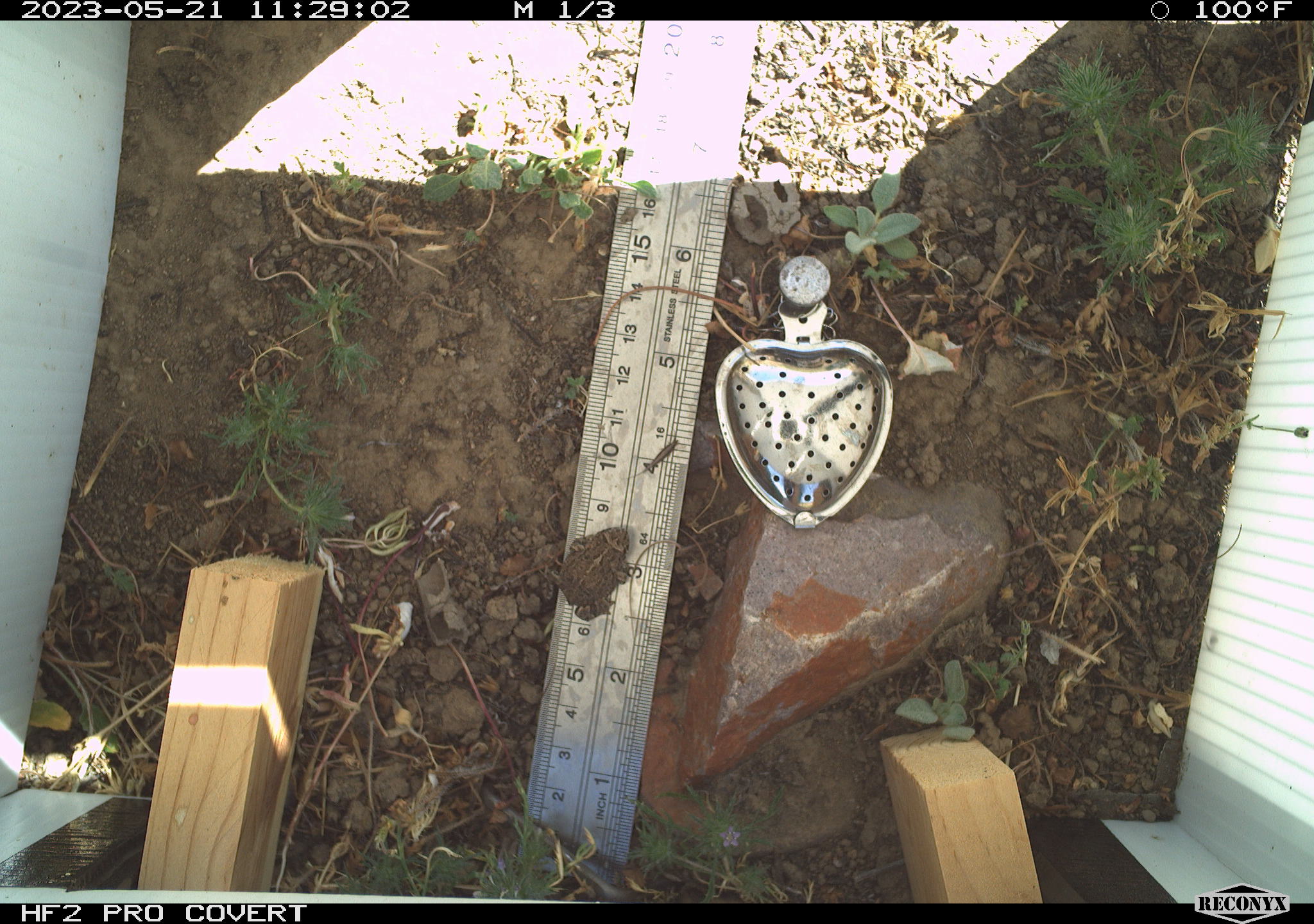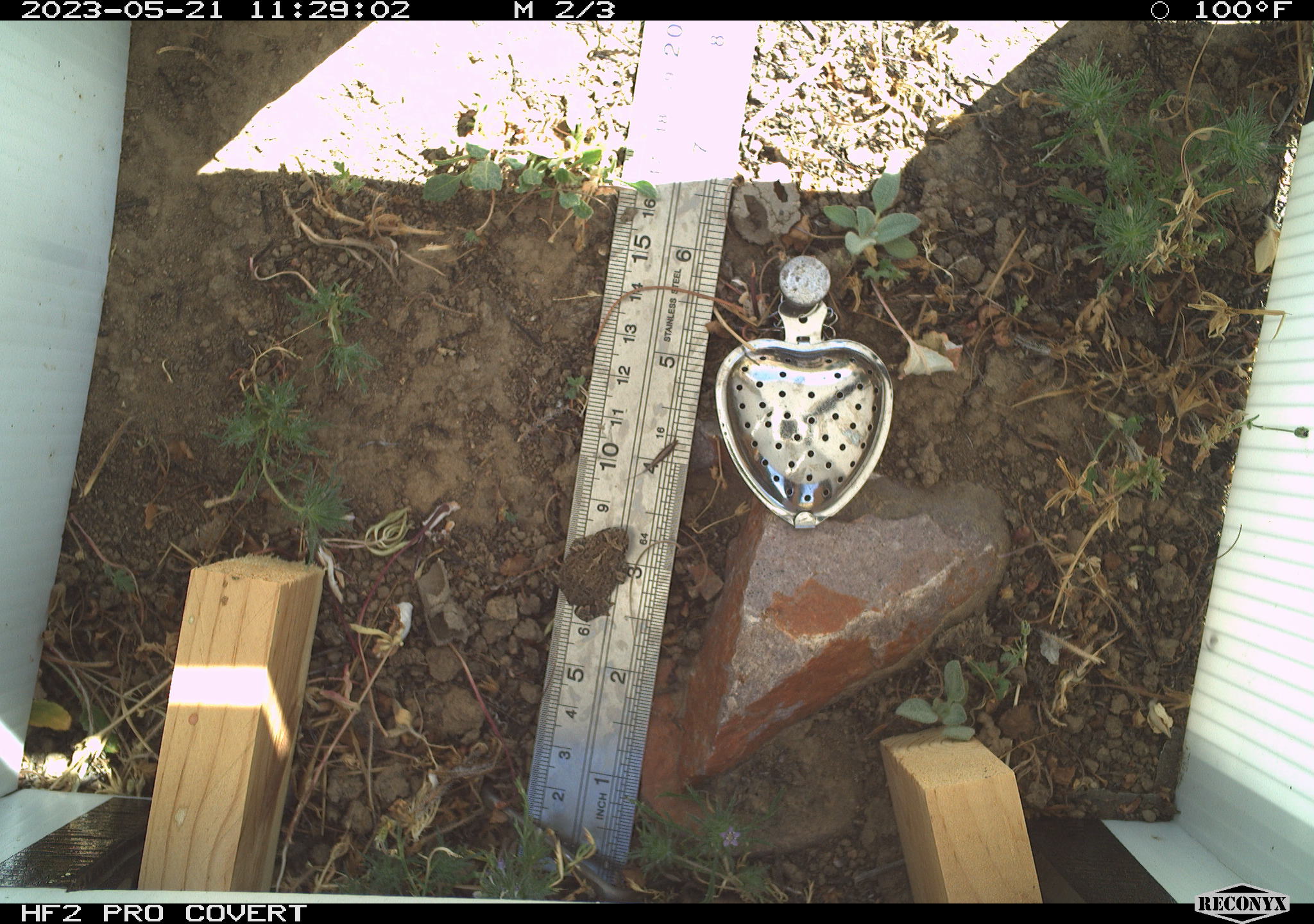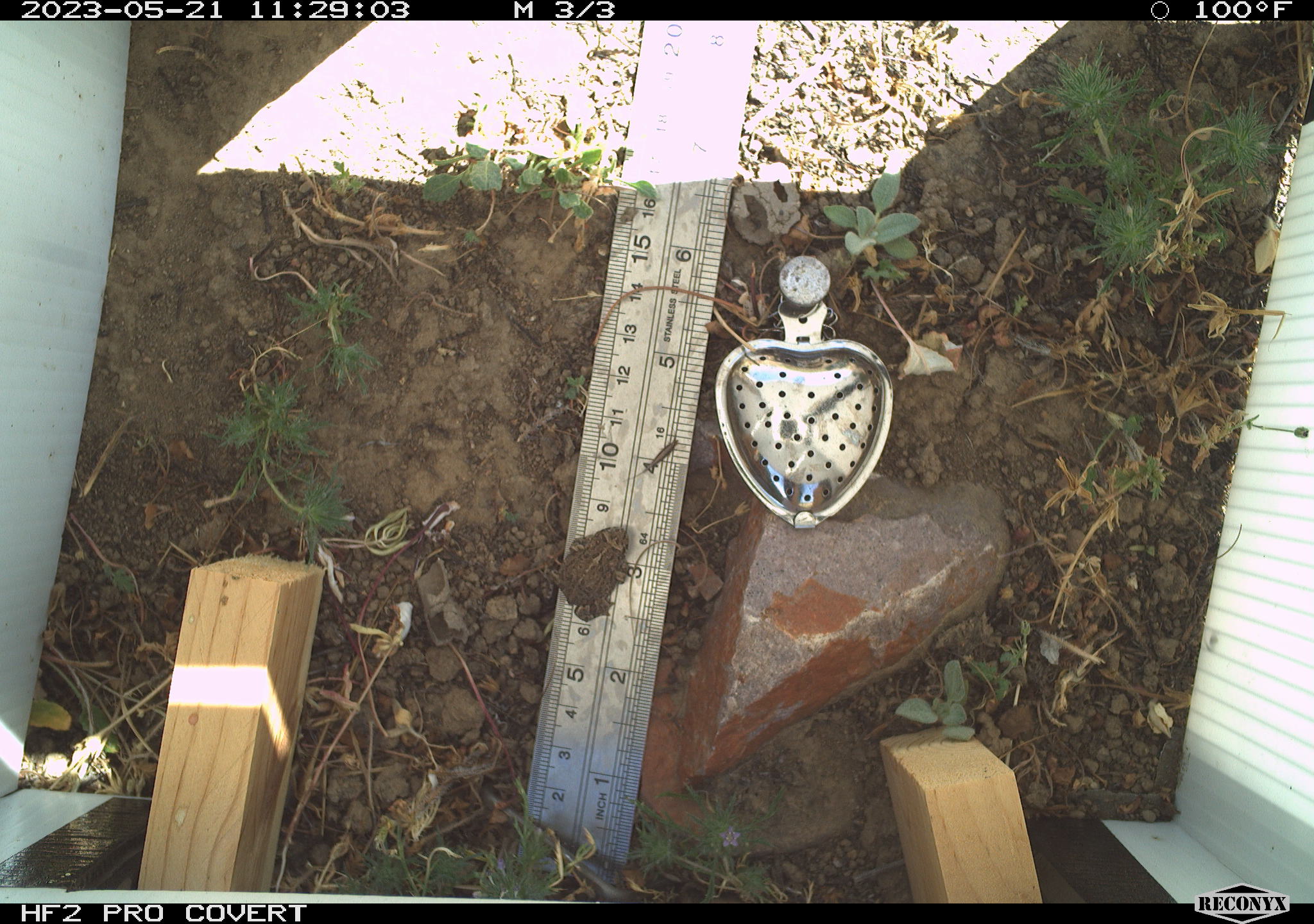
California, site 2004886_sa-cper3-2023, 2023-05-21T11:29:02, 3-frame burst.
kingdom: Animalia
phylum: Chordata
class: Amphibia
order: Anura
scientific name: Anura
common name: frogs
Frogs (Anura).